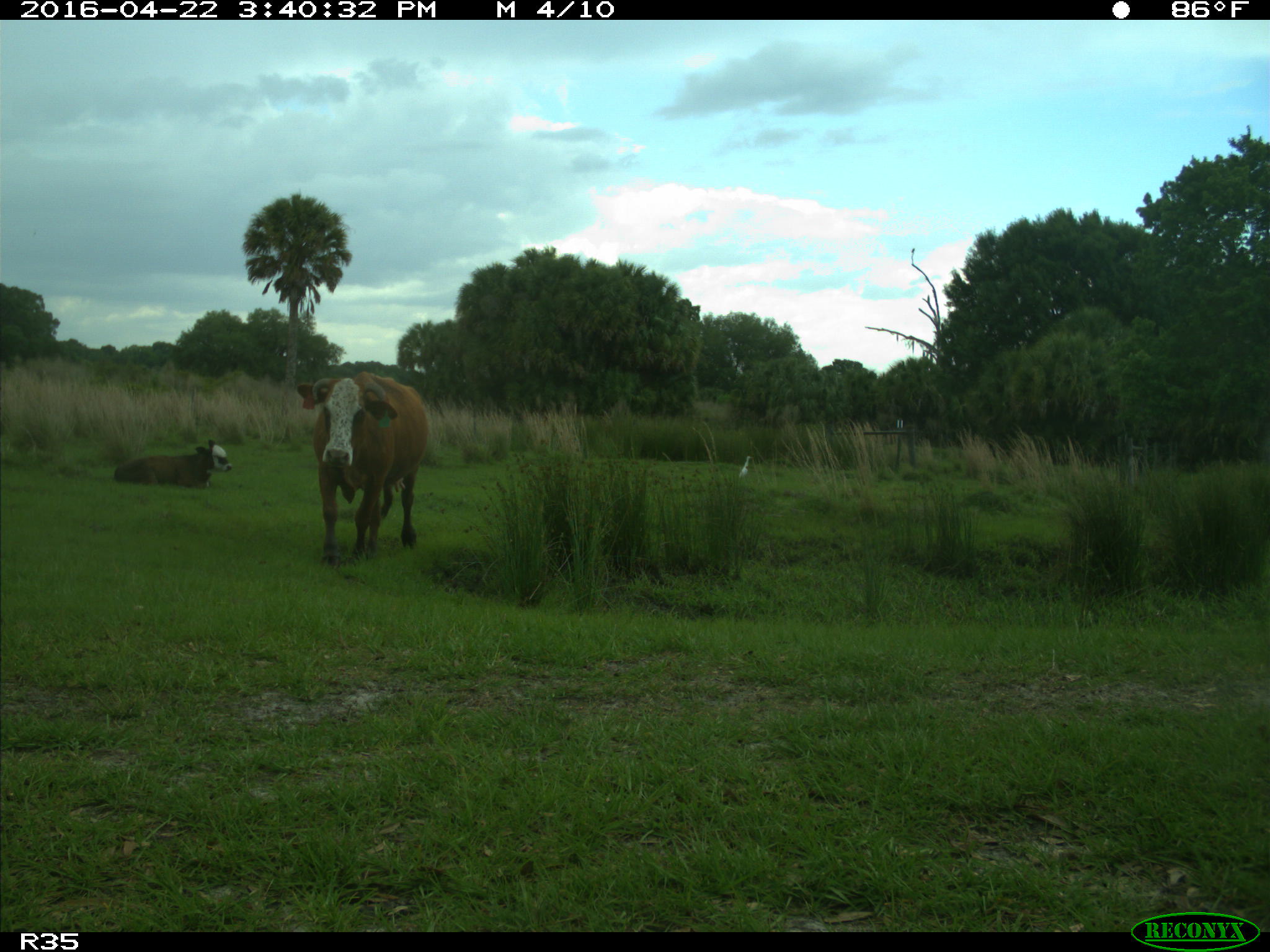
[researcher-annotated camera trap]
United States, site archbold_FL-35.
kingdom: Animalia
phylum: Chordata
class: Mammalia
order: Artiodactyla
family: Bovidae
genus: Bos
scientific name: Bos taurus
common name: domestic cow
Bos taurus (domestic cow).